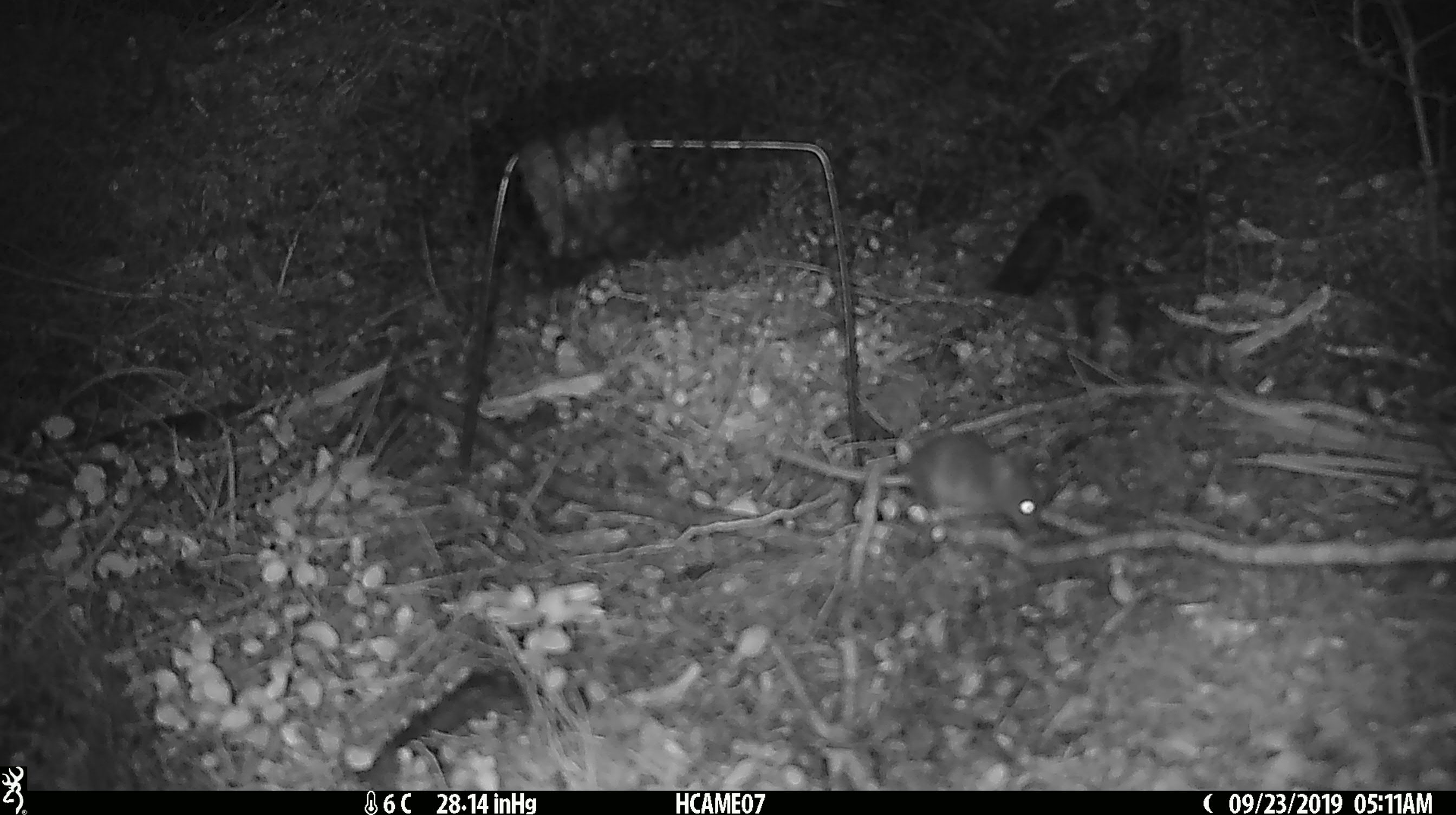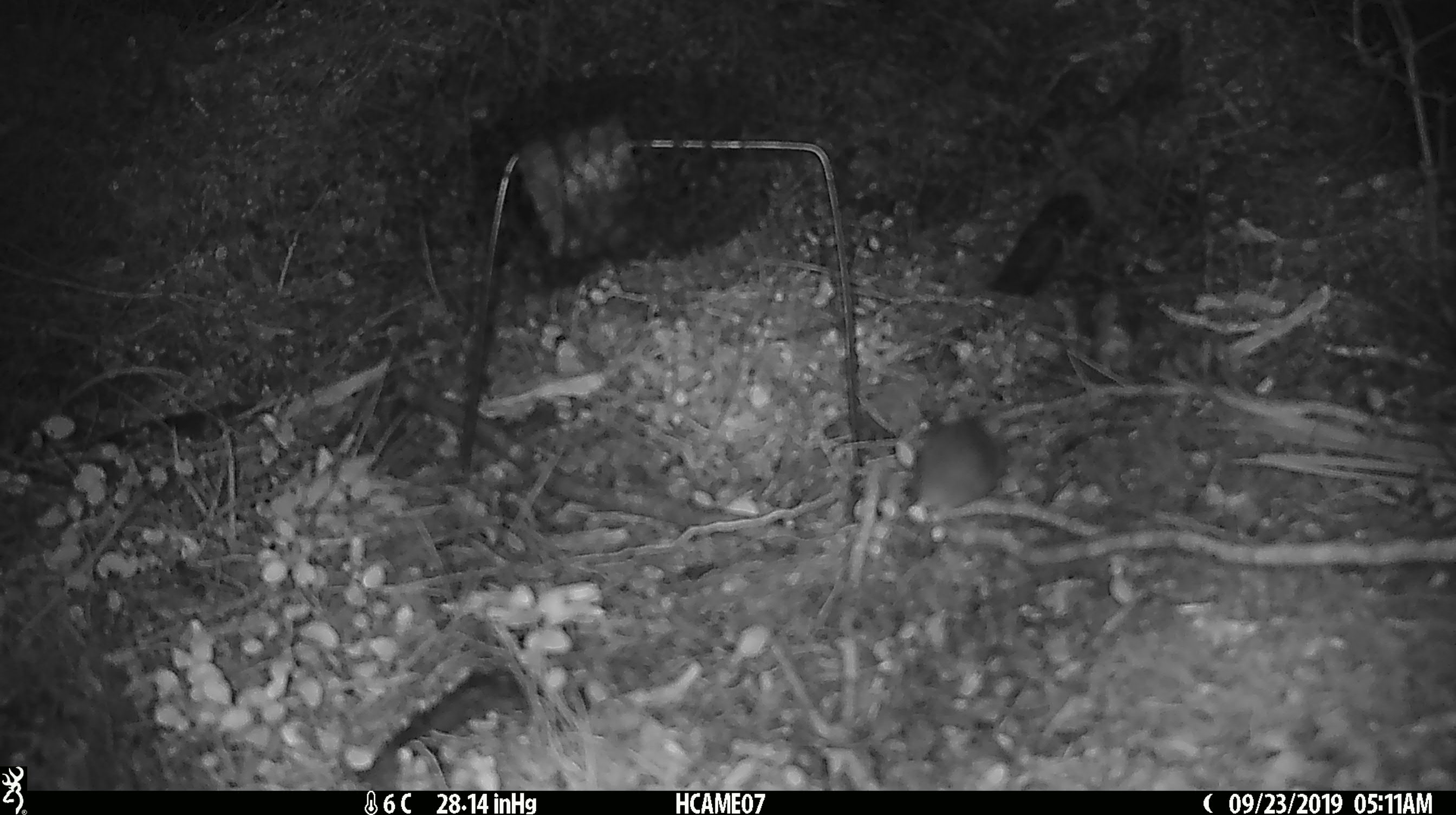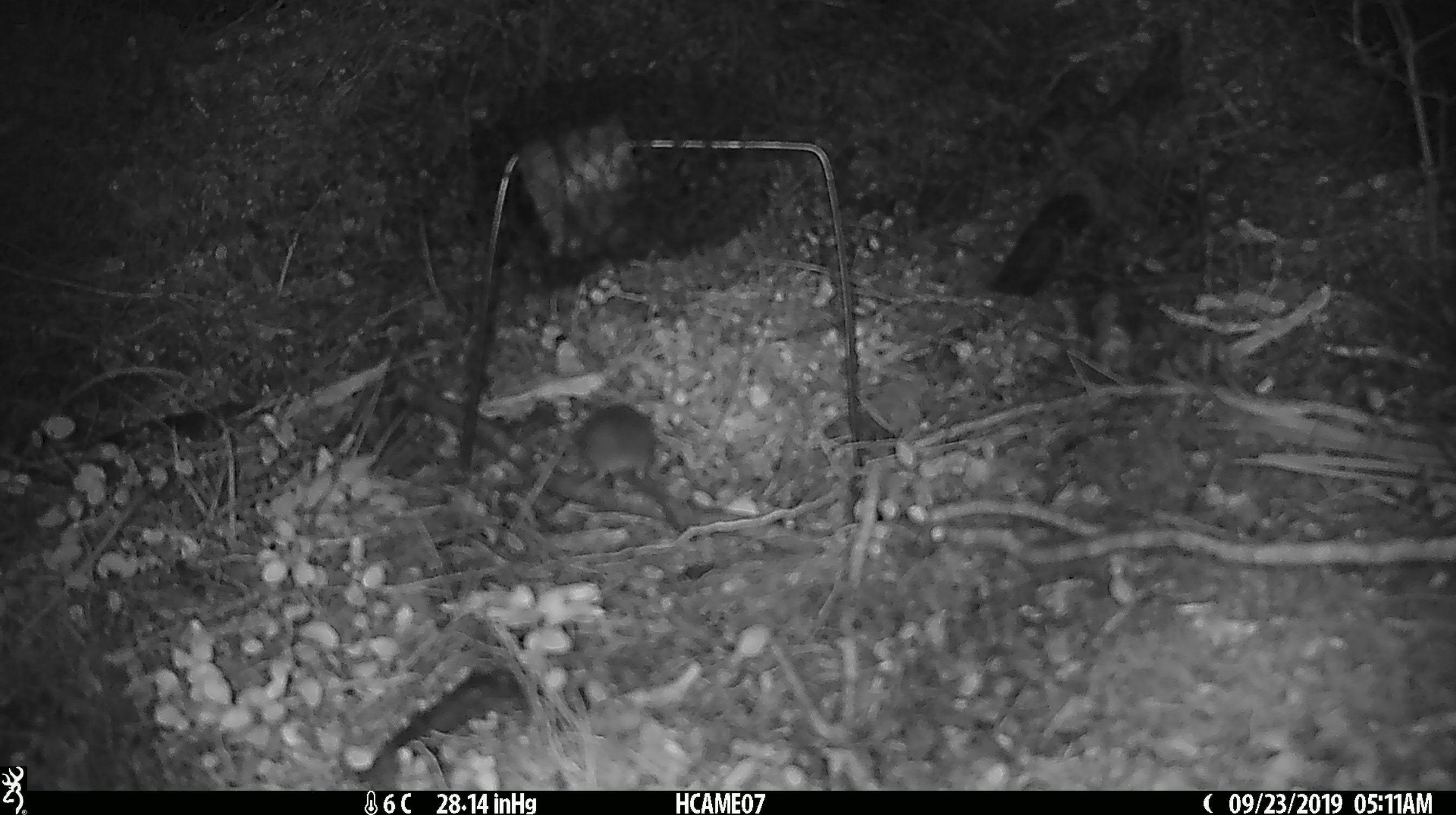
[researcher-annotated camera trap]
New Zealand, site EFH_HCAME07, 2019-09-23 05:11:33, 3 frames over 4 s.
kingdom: Animalia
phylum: Chordata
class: Mammalia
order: Rodentia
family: Muridae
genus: Mus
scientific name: Mus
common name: mouse